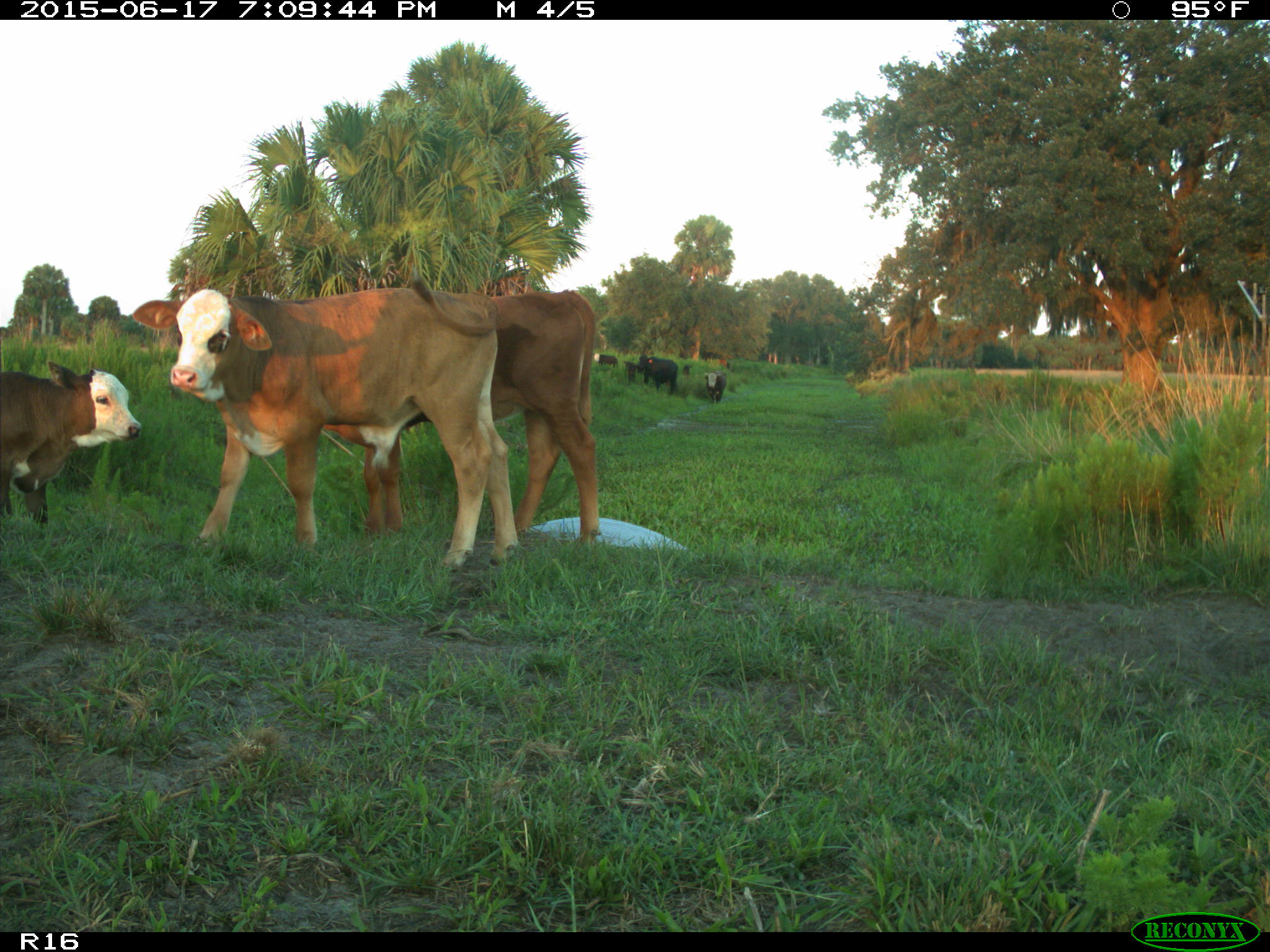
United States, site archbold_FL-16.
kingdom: Animalia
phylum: Chordata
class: Mammalia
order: Artiodactyla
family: Bovidae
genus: Bos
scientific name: Bos taurus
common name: domestic cow